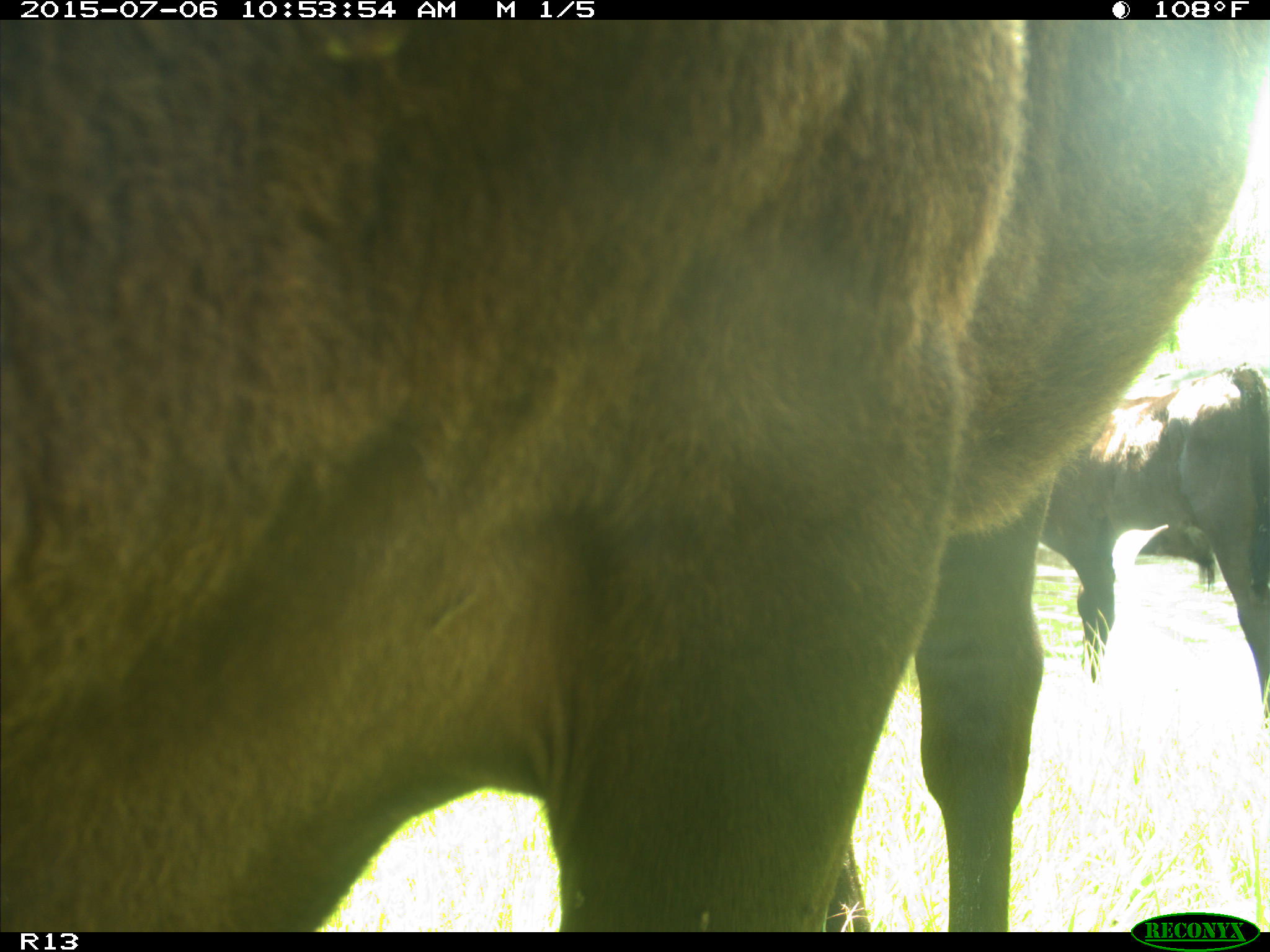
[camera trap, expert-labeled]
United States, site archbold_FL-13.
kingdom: Animalia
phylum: Chordata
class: Mammalia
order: Artiodactyla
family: Bovidae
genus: Bos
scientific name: Bos taurus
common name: domestic cow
Bos taurus (domestic cow).